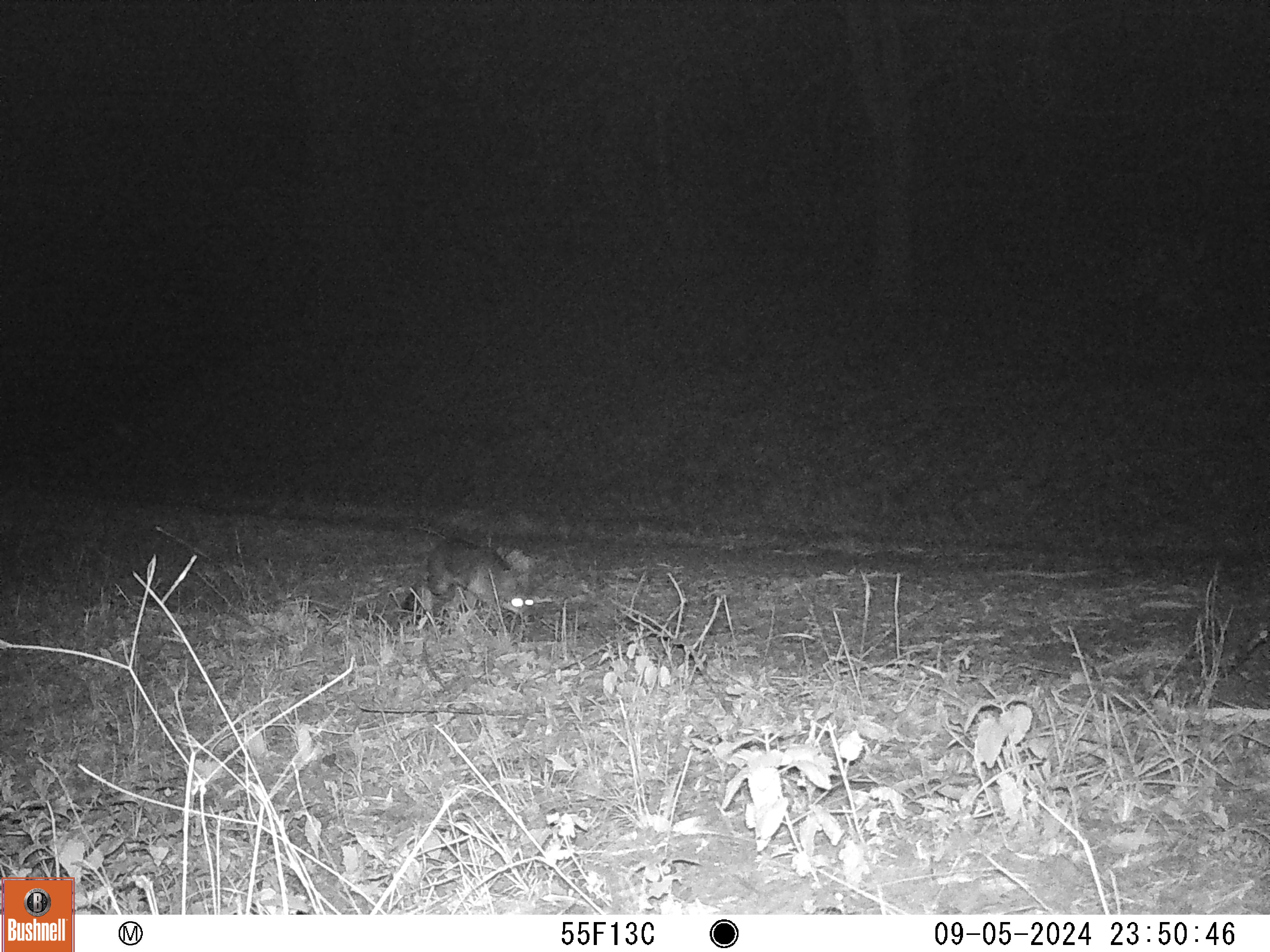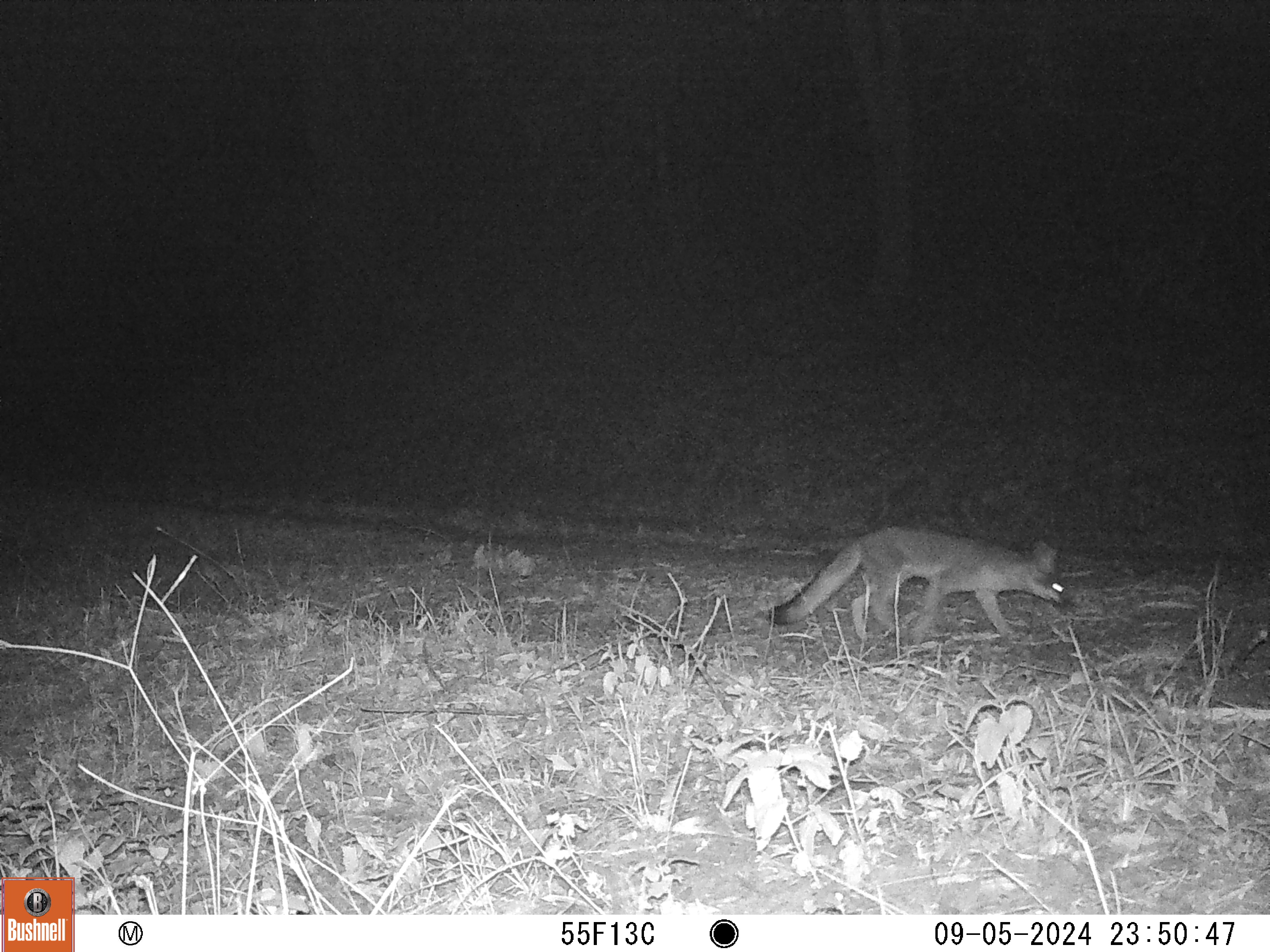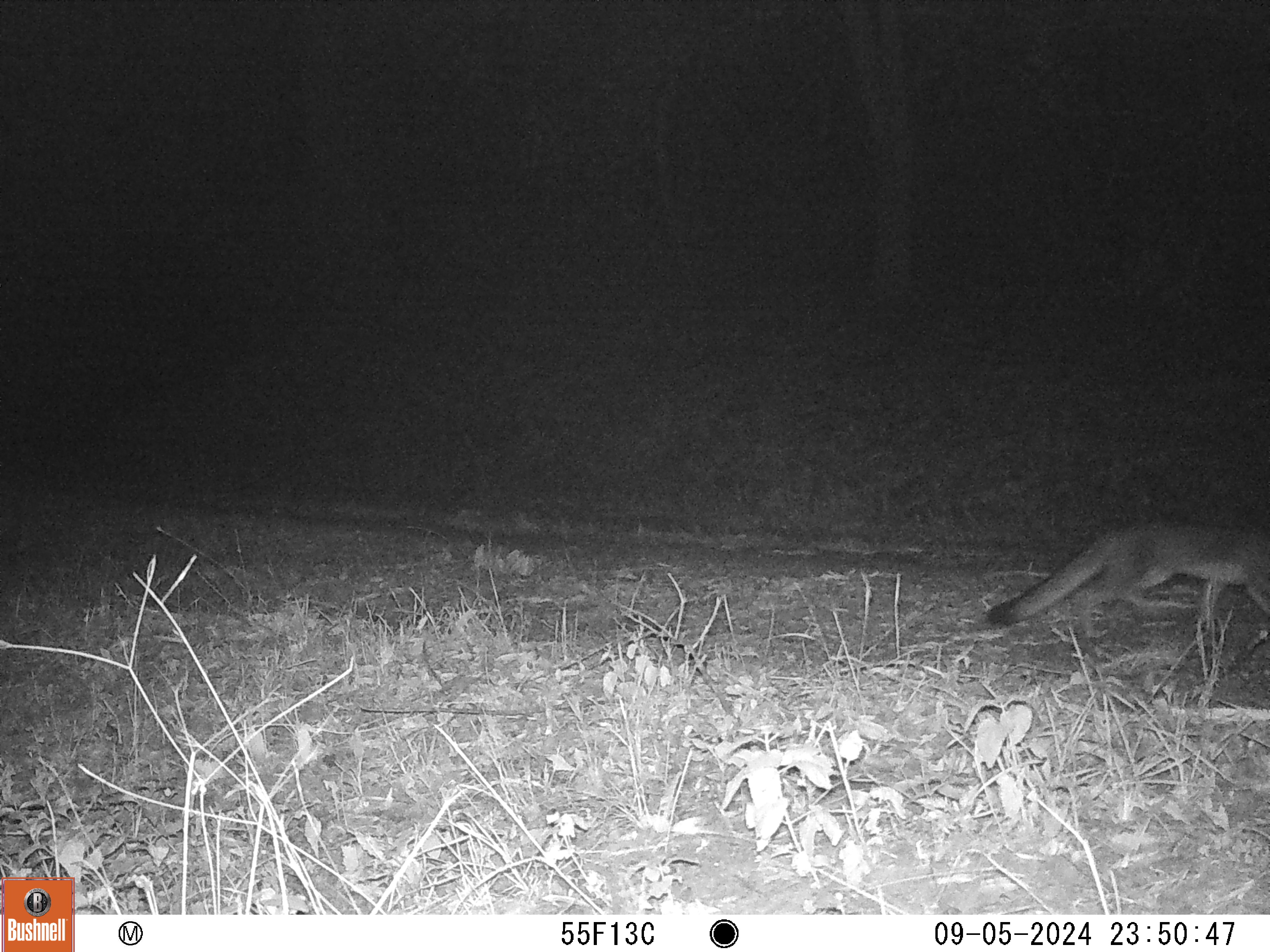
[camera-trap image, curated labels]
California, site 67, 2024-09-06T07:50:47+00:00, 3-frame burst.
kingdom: Animalia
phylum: Chordata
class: Mammalia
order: Carnivora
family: Canidae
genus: Urocyon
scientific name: Urocyon cinereoargenteus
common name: gray fox